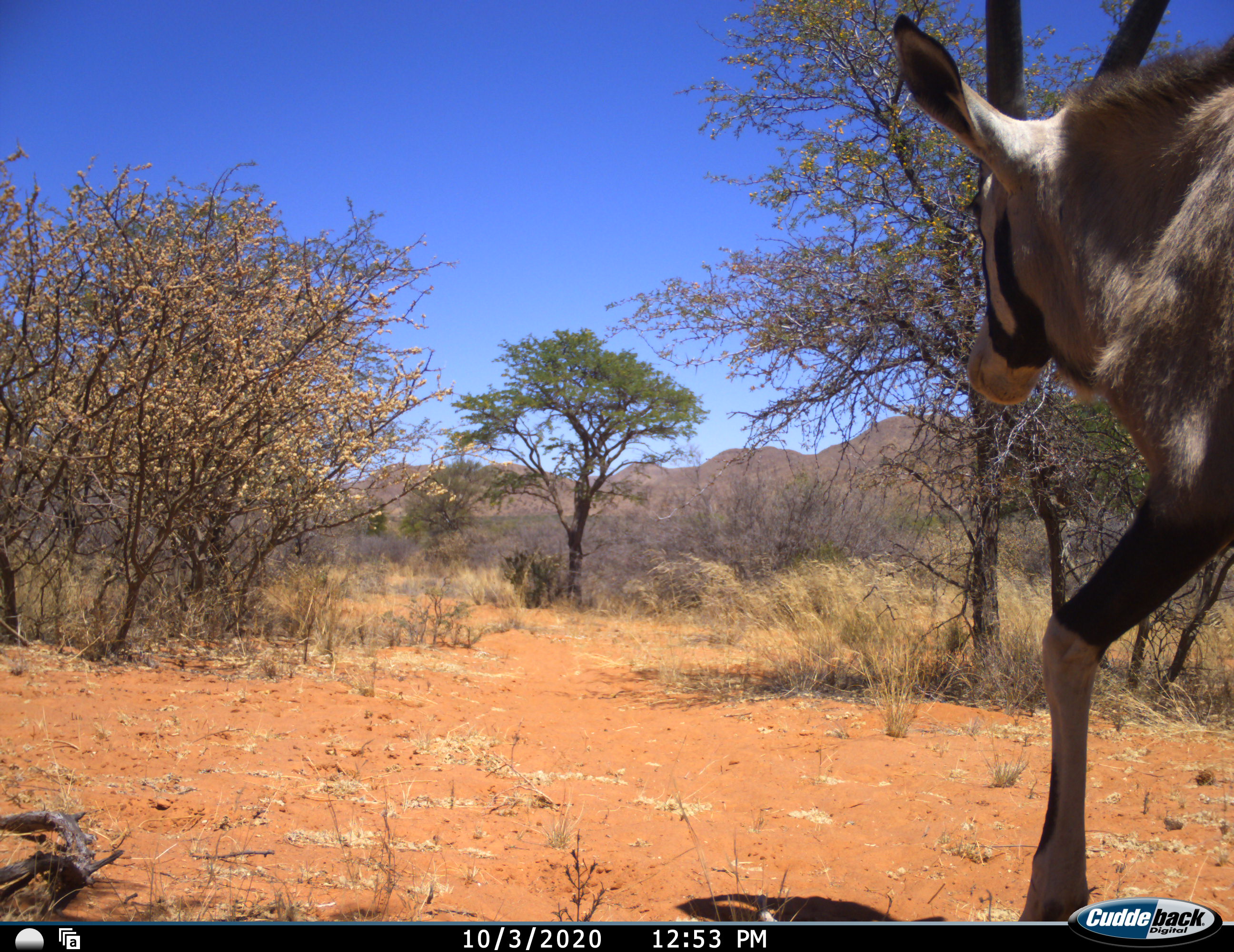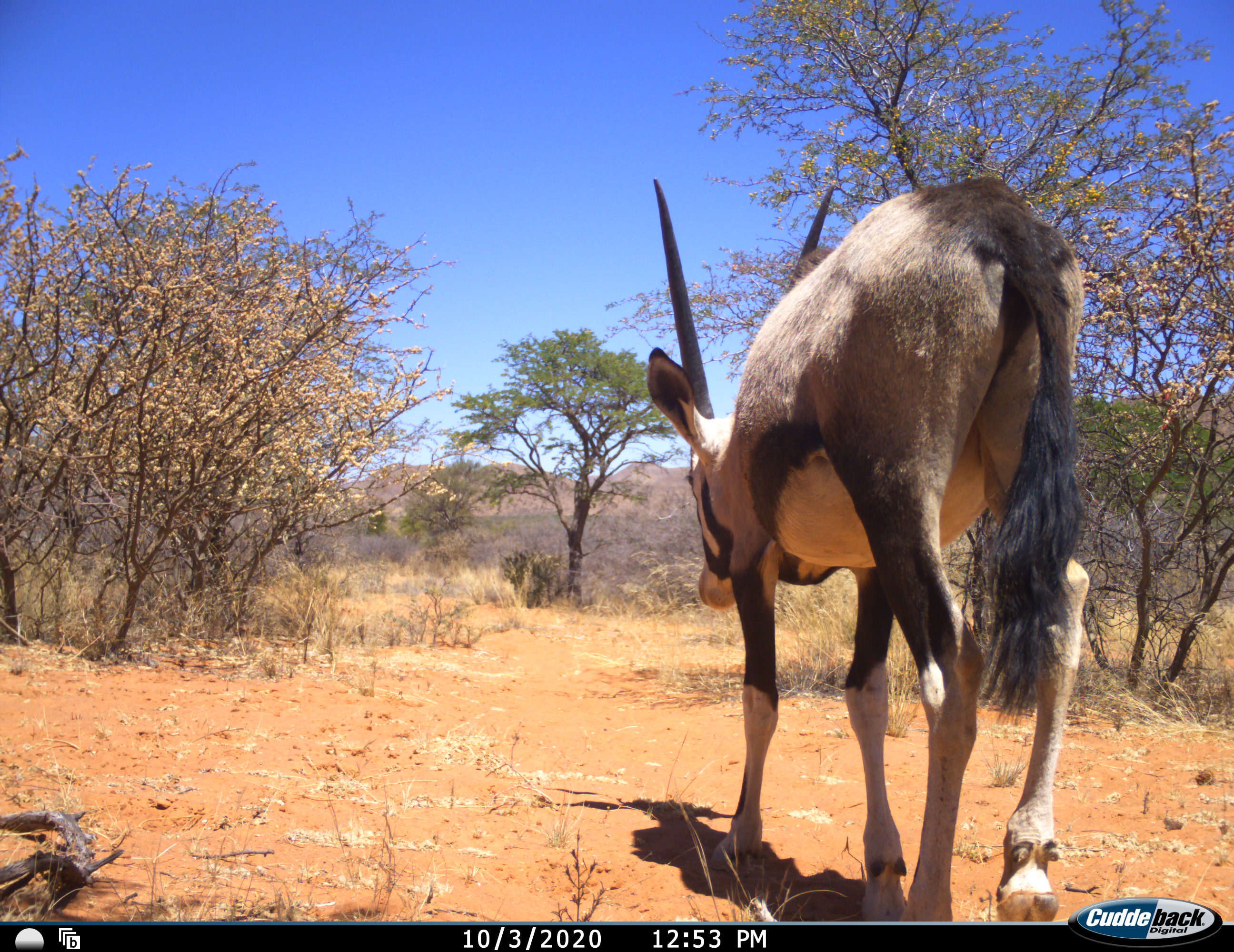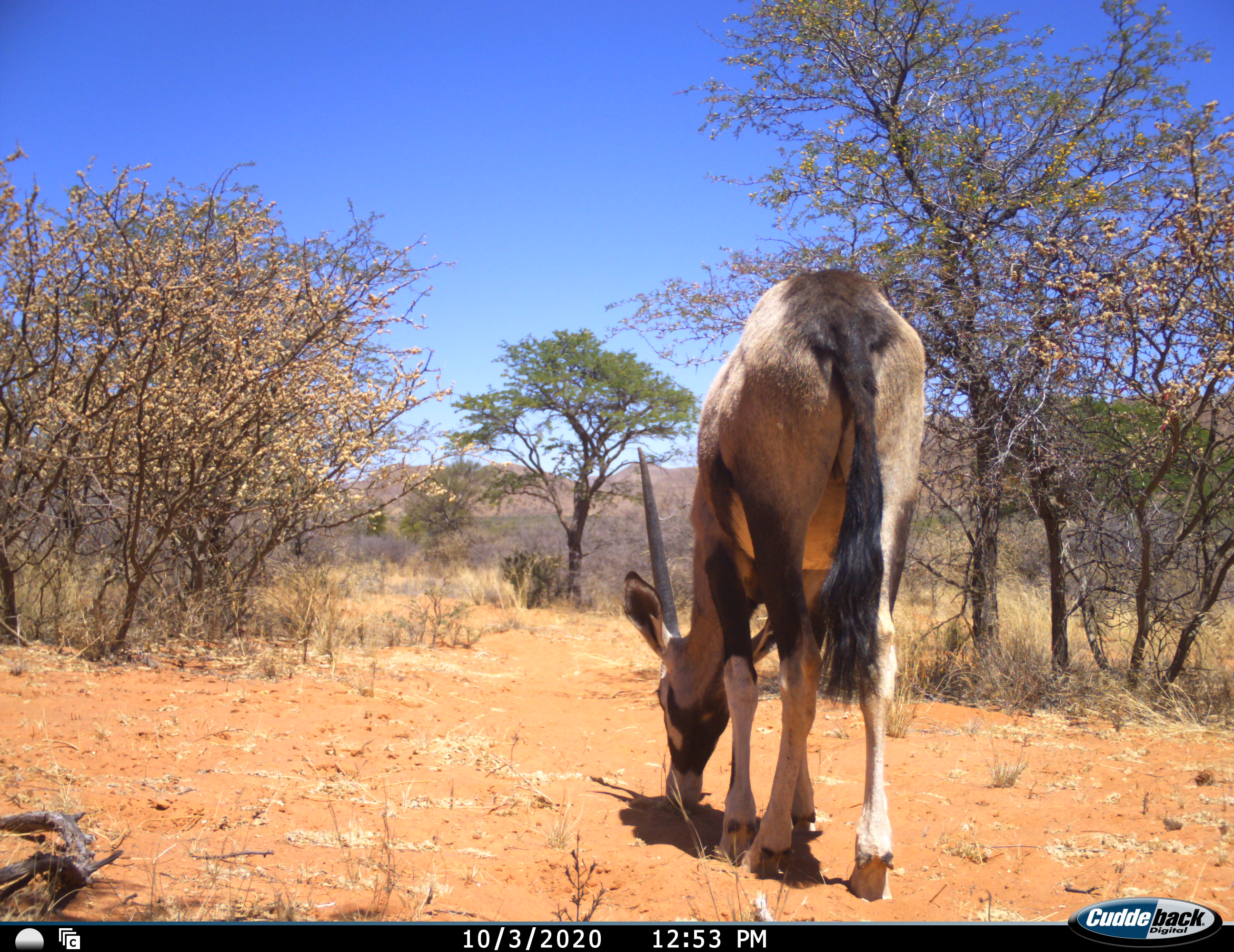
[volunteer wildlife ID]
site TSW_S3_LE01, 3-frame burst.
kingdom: Animalia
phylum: Chordata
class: Mammalia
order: Artiodactyla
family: Bovidae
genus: Oryx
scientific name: Oryx gazella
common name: gemsbok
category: oryx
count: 1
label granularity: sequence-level